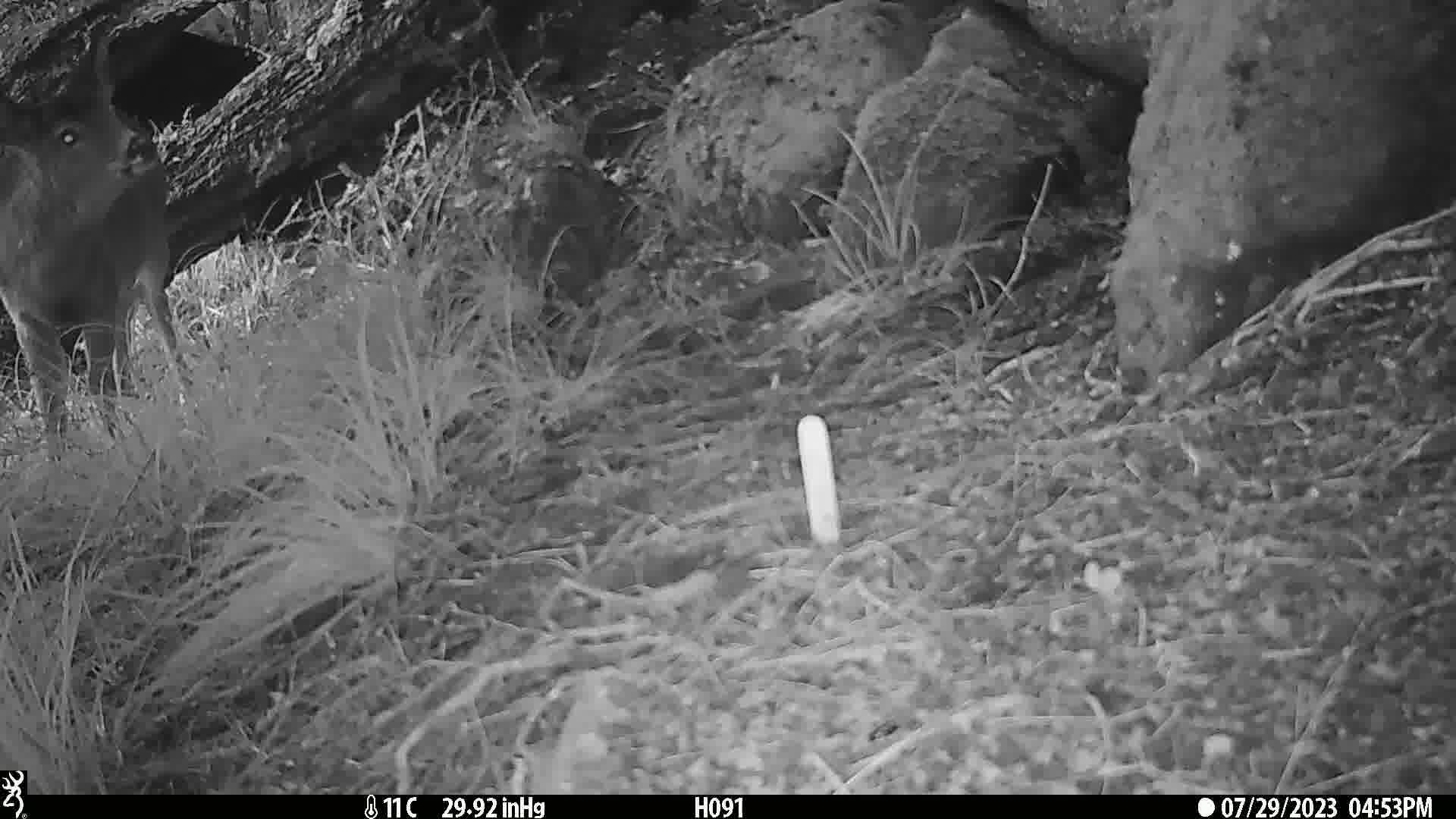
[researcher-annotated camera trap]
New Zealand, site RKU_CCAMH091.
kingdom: Animalia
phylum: Chordata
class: Mammalia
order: Artiodactyla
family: Cervidae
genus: Odocoileus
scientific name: Odocoileus virginianus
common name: white-tailed deer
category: white tailed deer